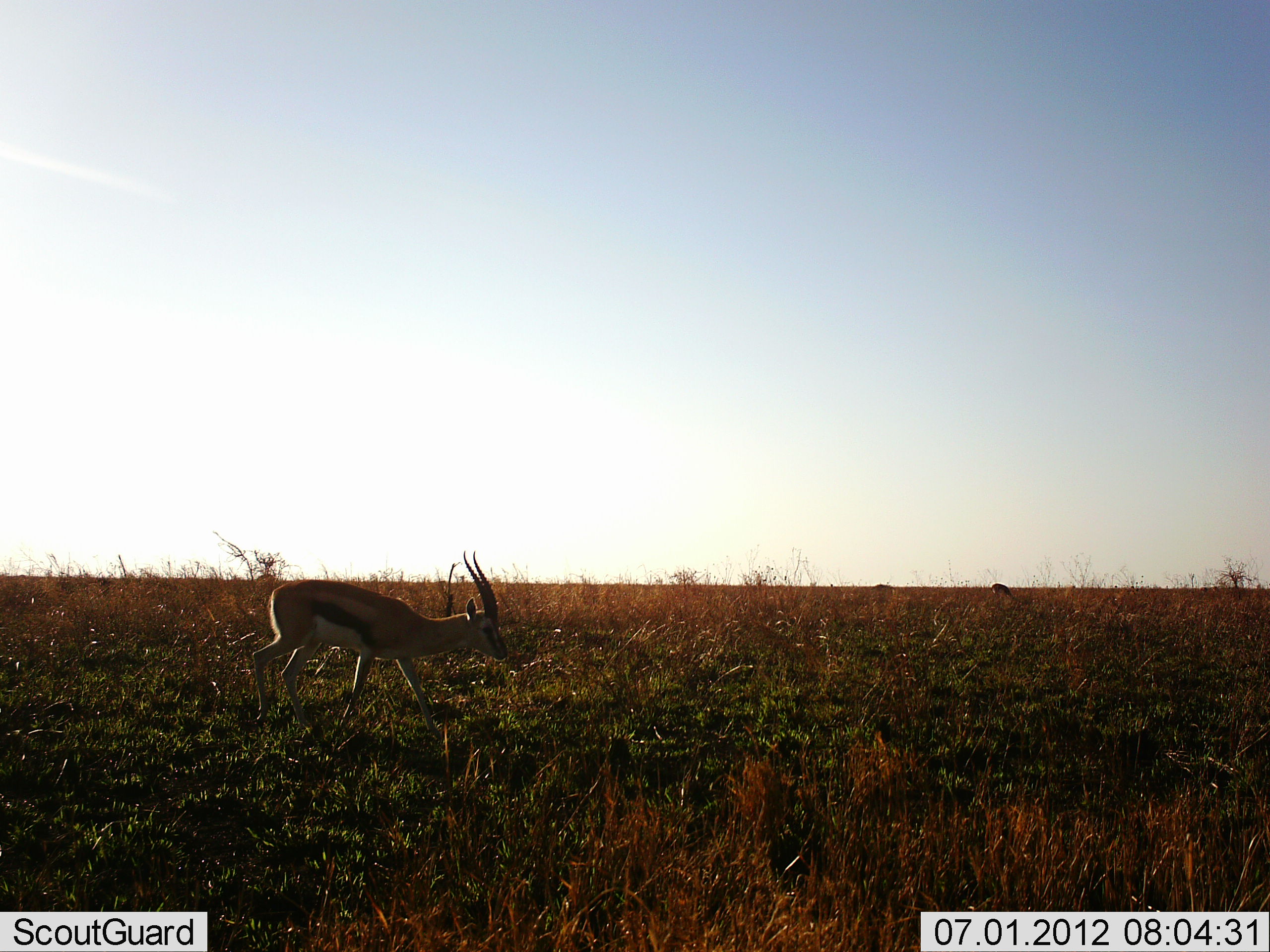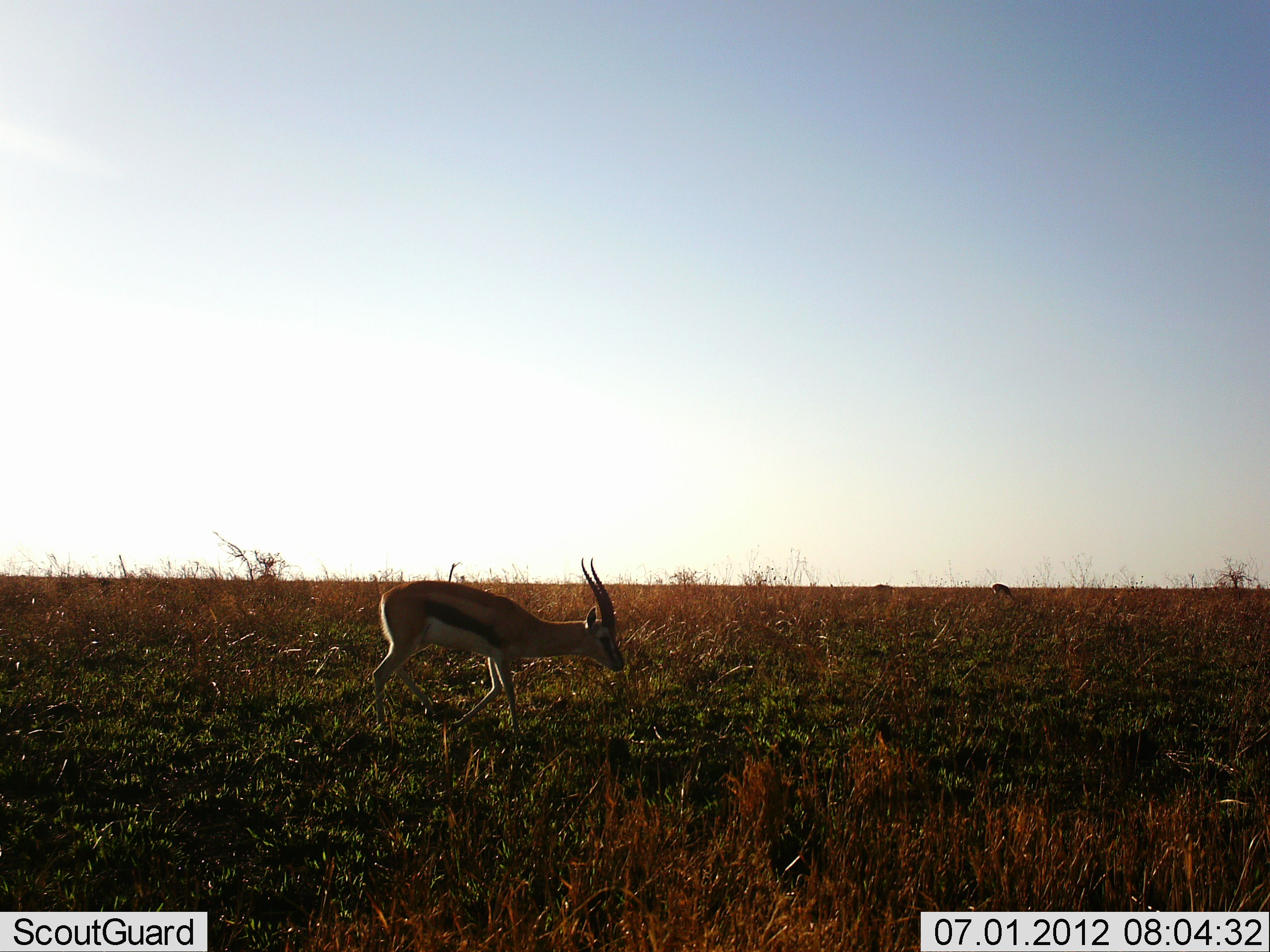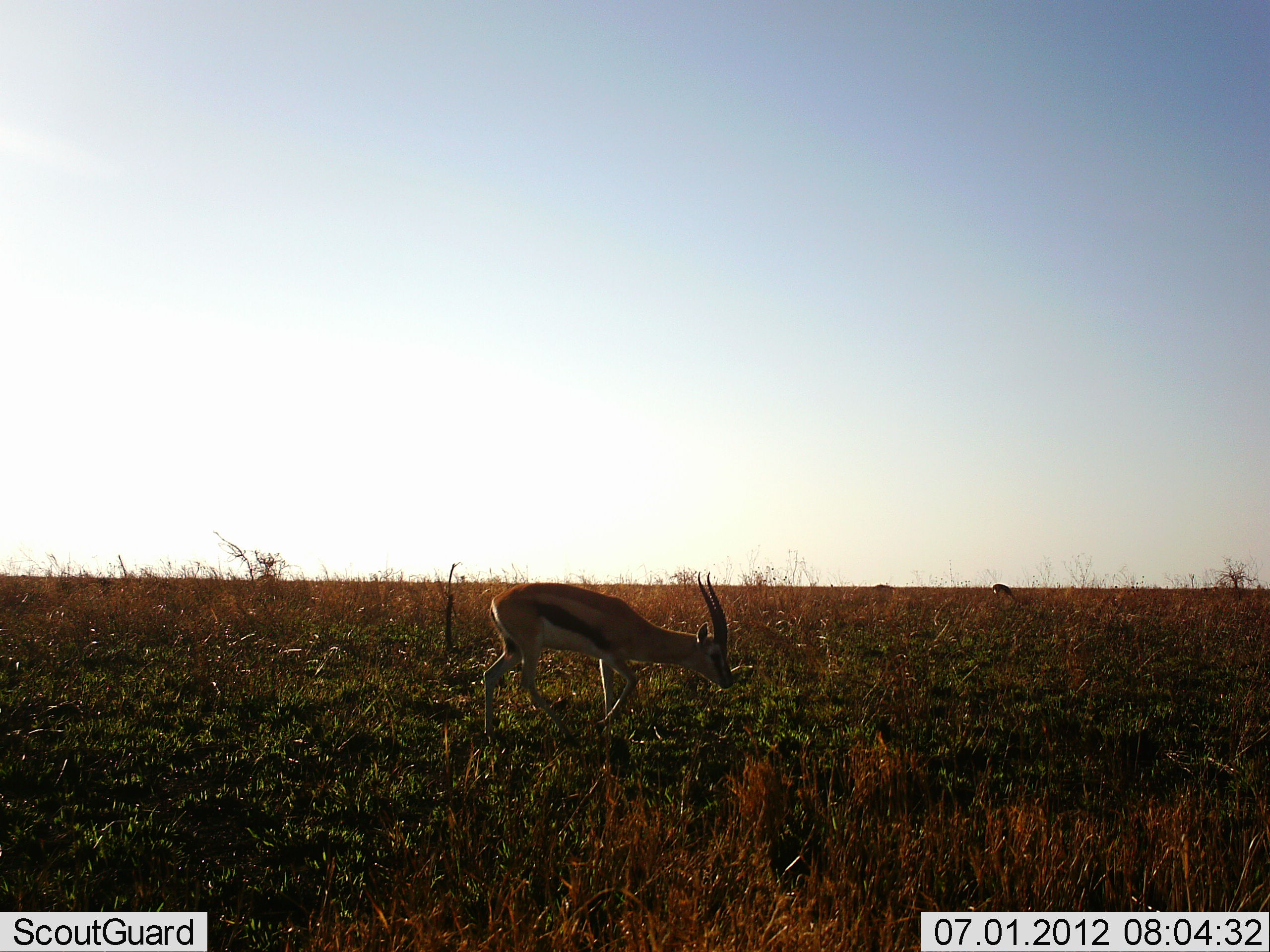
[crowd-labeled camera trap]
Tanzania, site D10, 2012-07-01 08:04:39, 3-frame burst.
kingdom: Animalia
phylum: Chordata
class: Mammalia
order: Artiodactyla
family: Bovidae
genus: Eudorcas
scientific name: Eudorcas thomsonii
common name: thomson's gazelle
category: gazellethomsons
Gazellethomsons (thomson's gazelle) (Eudorcas thomsonii), count 1. Behavior (volunteer vote fractions): standing 20%, resting 0%, moving 90%, interacting 0%. Young present (vote fraction): 0%. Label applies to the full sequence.